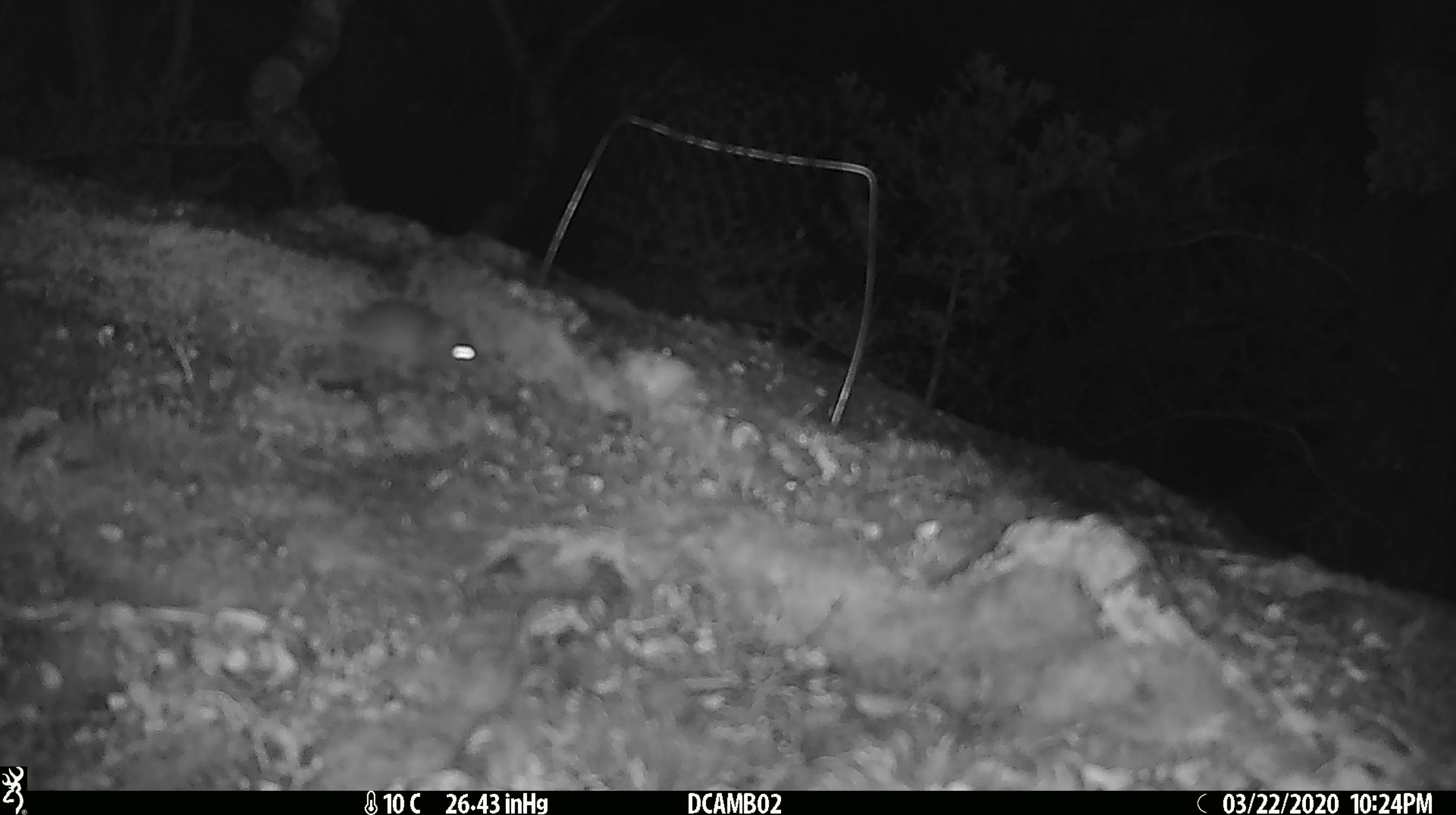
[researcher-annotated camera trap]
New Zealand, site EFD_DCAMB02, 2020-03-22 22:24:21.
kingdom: Animalia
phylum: Chordata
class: Mammalia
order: Rodentia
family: Muridae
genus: Mus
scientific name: Mus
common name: mouse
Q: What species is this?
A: Mouse (Mus).